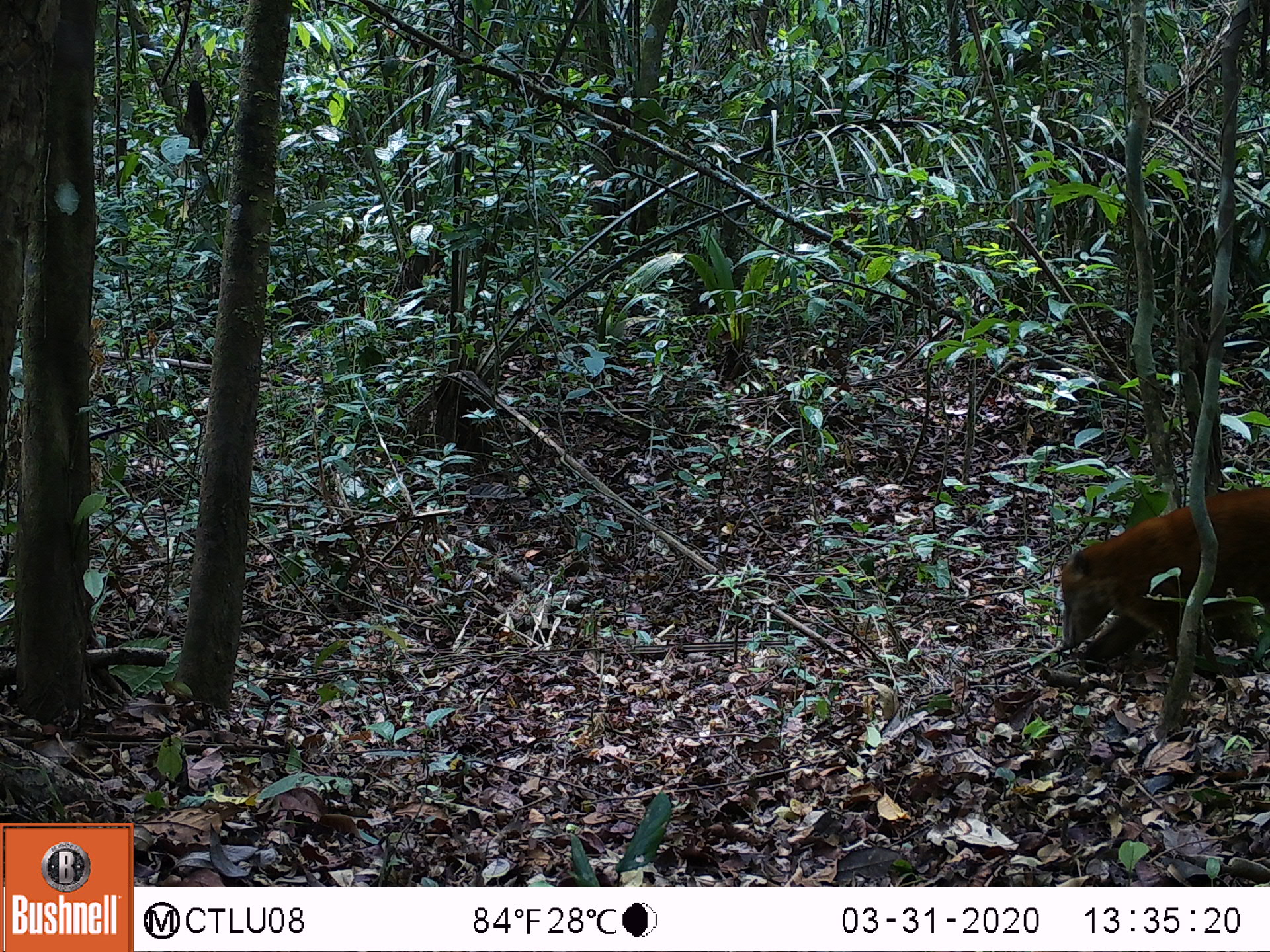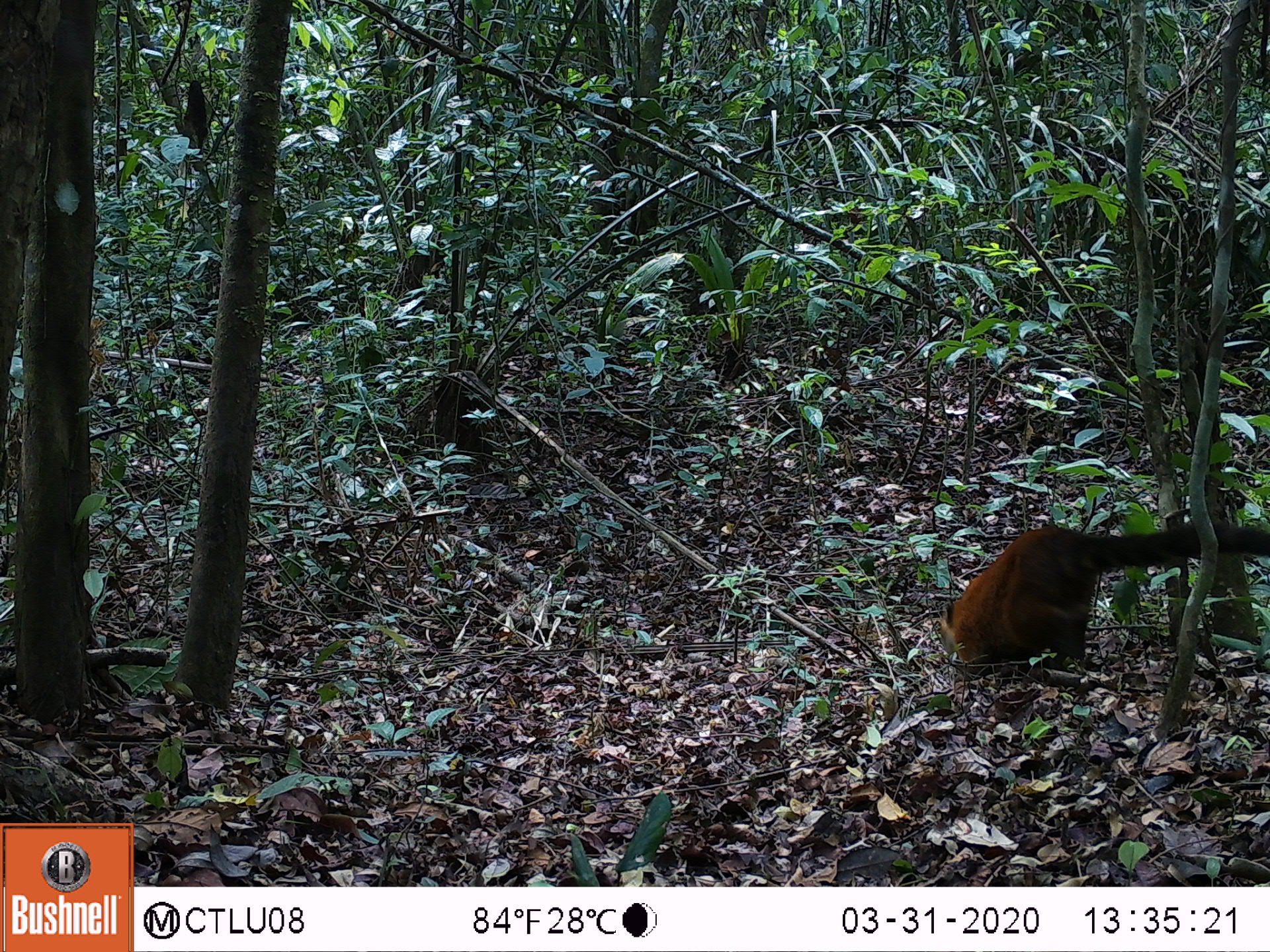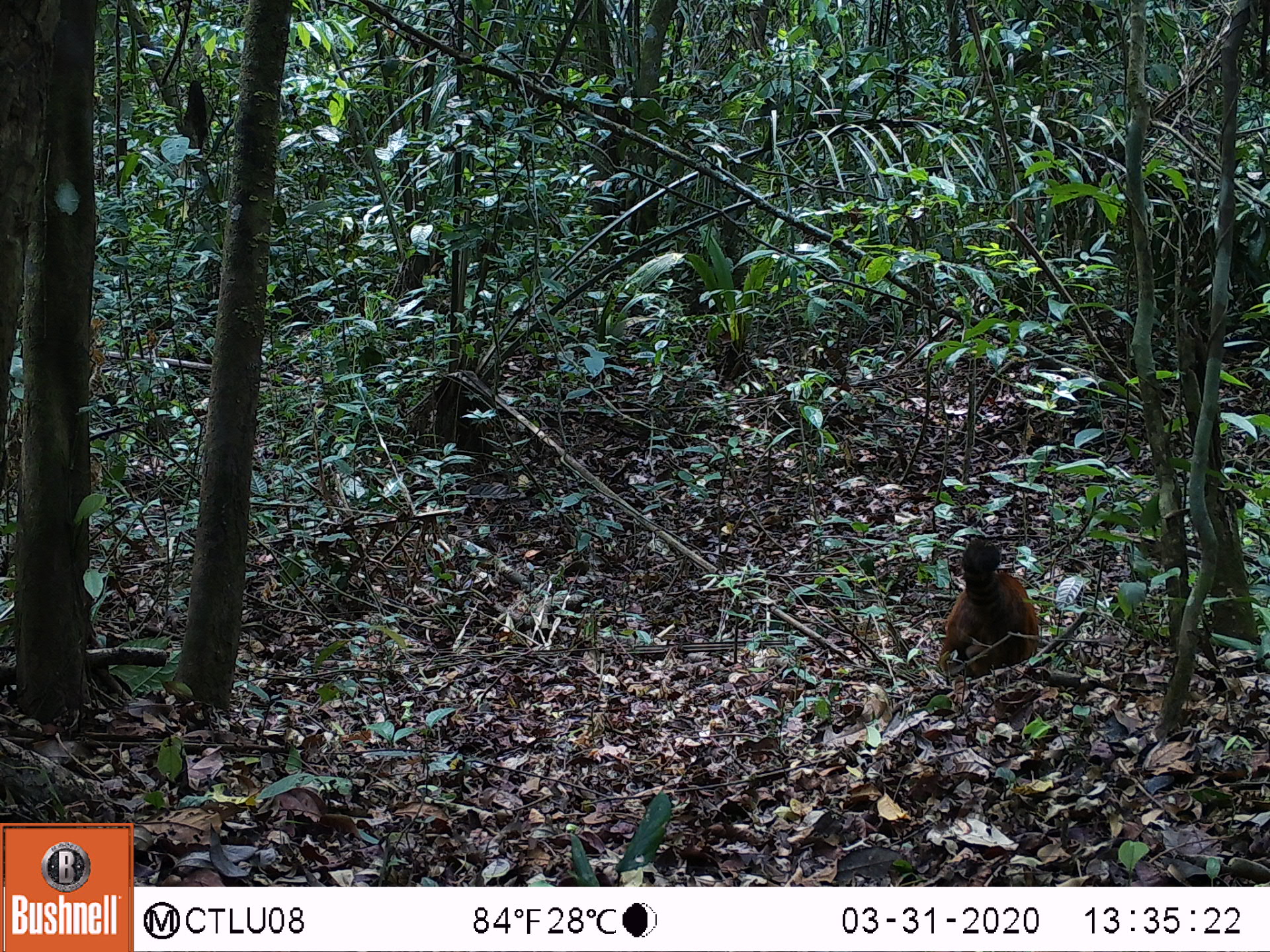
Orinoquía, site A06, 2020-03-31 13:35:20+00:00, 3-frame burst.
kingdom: Animalia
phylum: Chordata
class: Mammalia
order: Carnivora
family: Procyonidae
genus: Nasua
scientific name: Nasua nasua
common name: south american coati